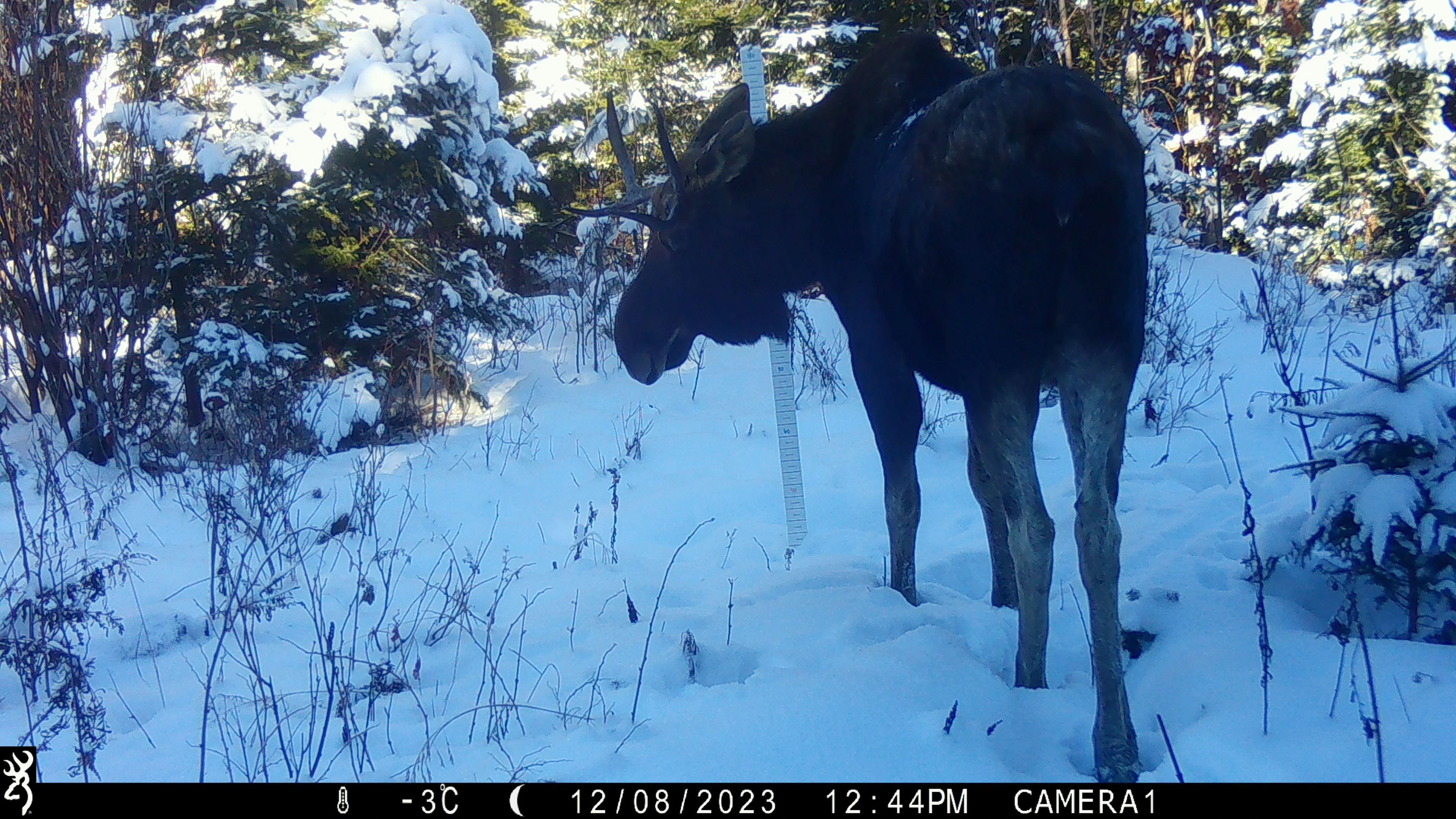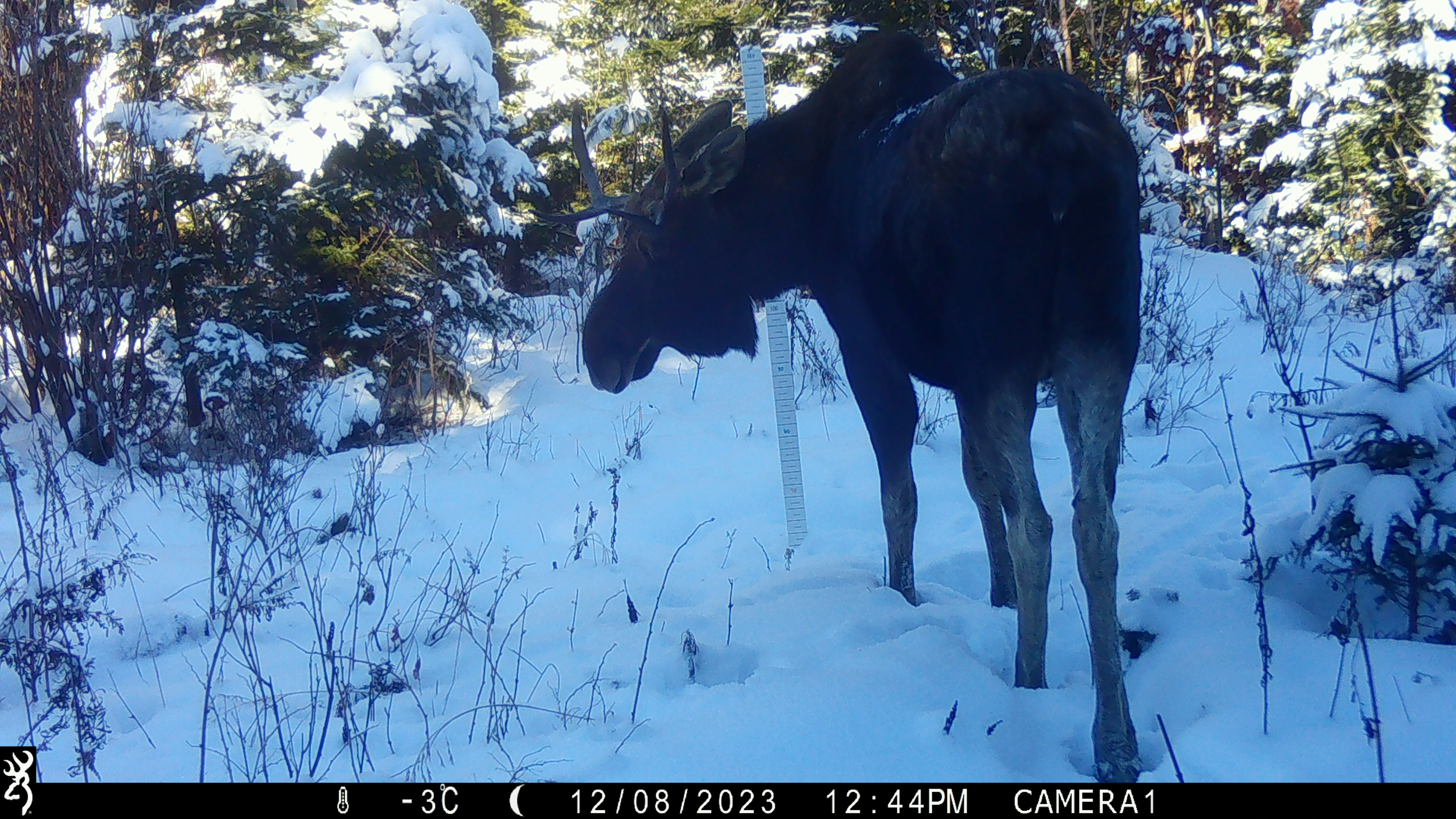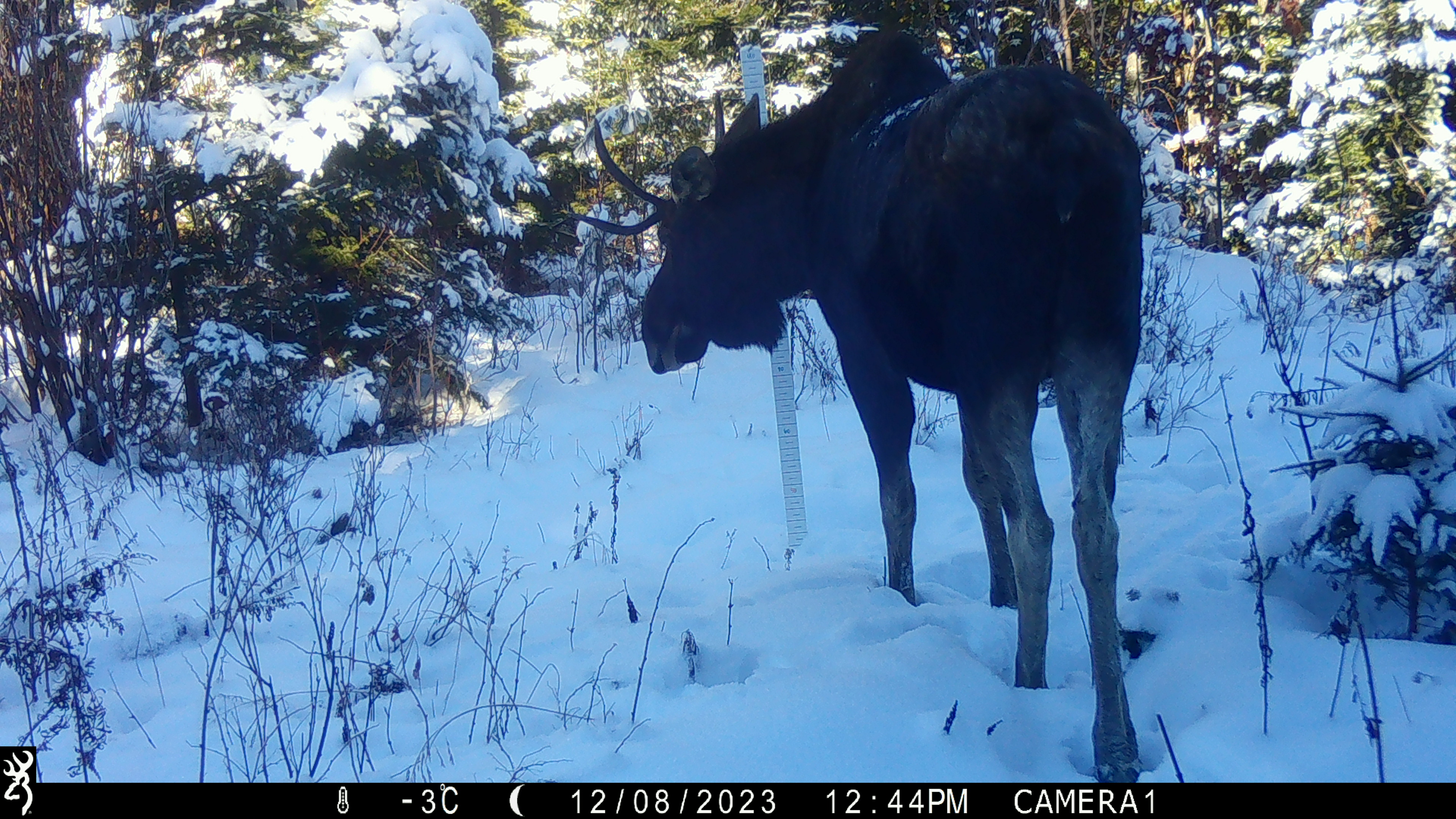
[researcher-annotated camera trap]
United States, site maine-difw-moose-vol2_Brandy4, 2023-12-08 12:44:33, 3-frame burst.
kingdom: Animalia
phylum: Chordata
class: Mammalia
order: Artiodactyla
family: Cervidae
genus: Alces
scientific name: Alces alces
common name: moose